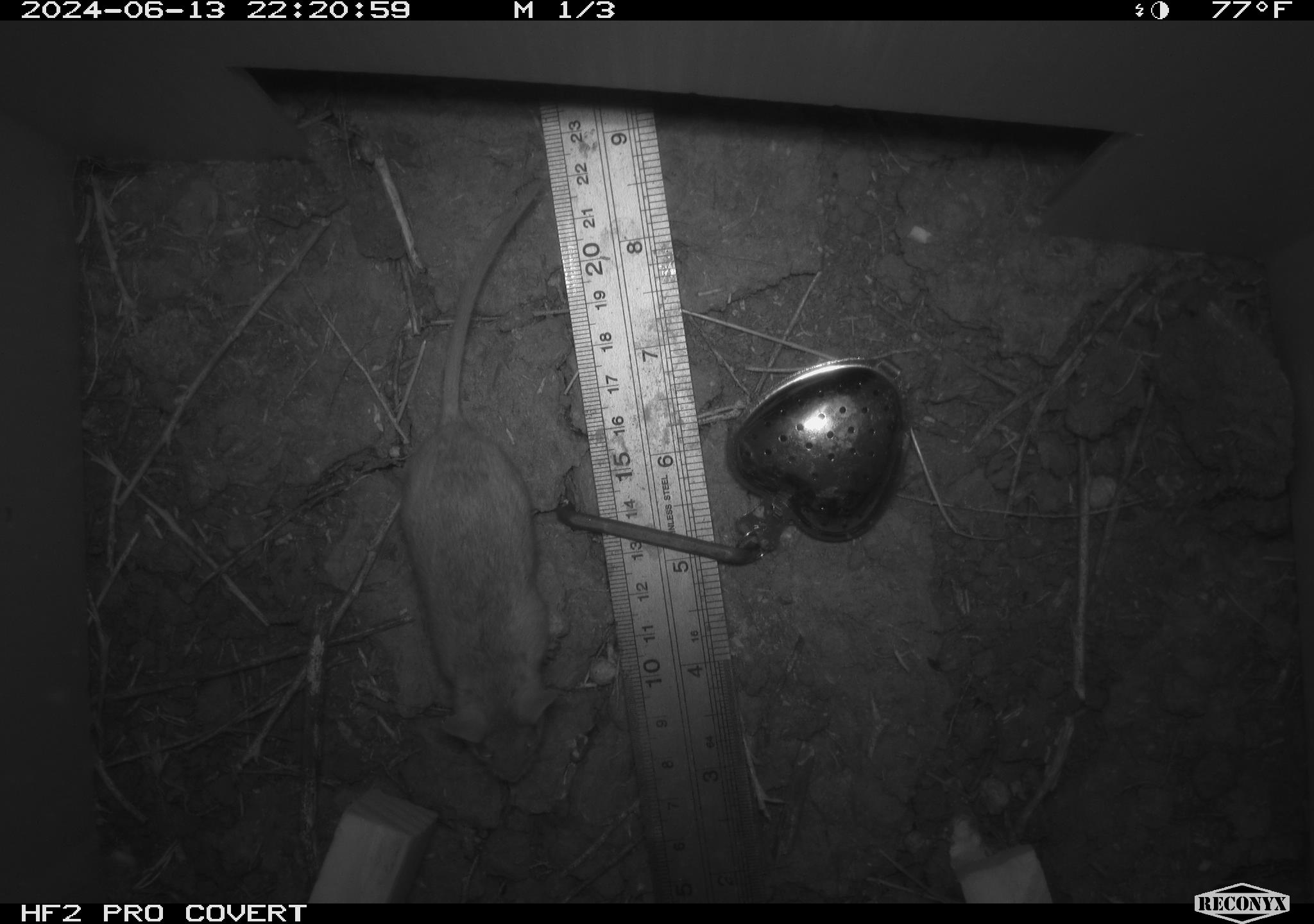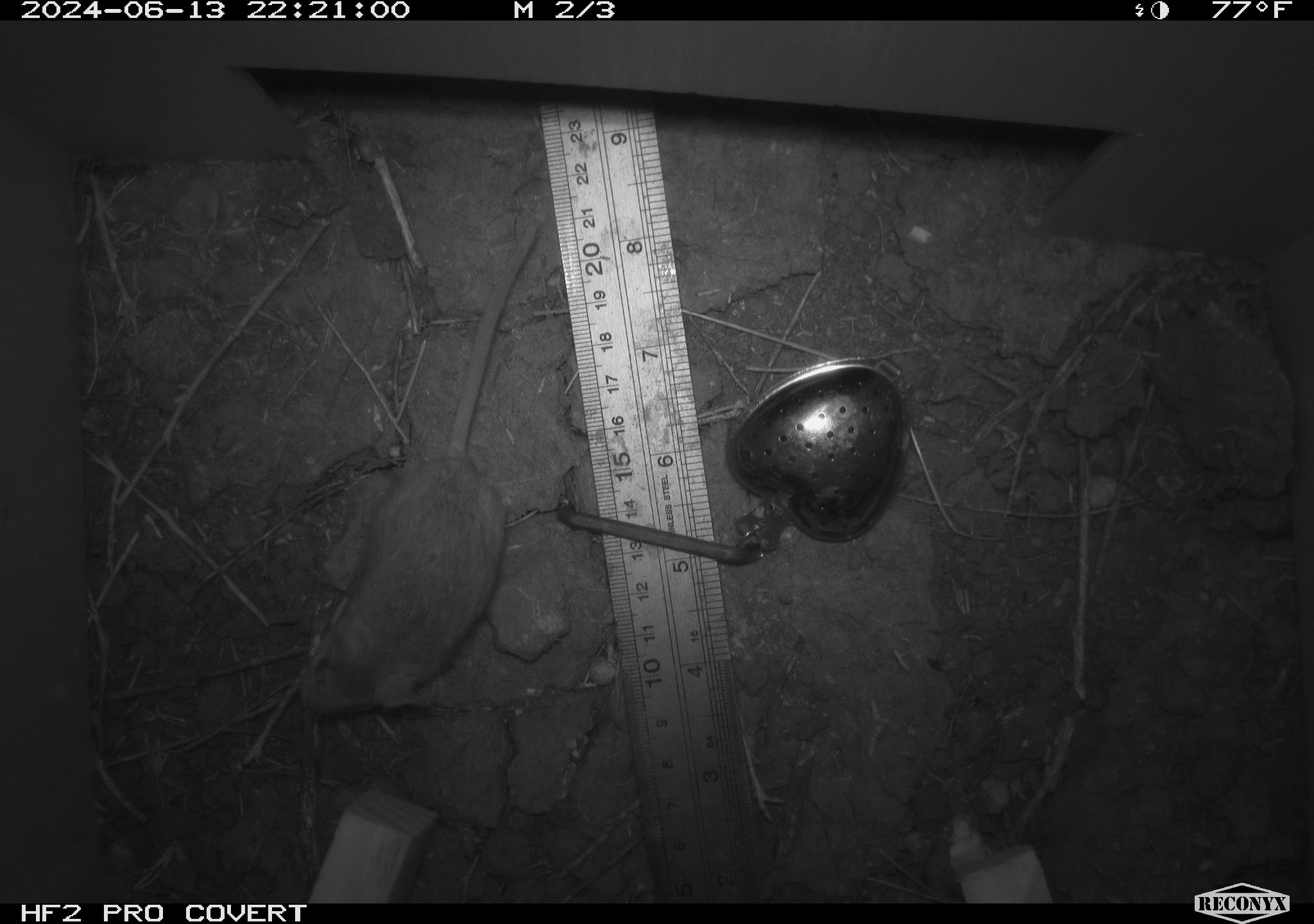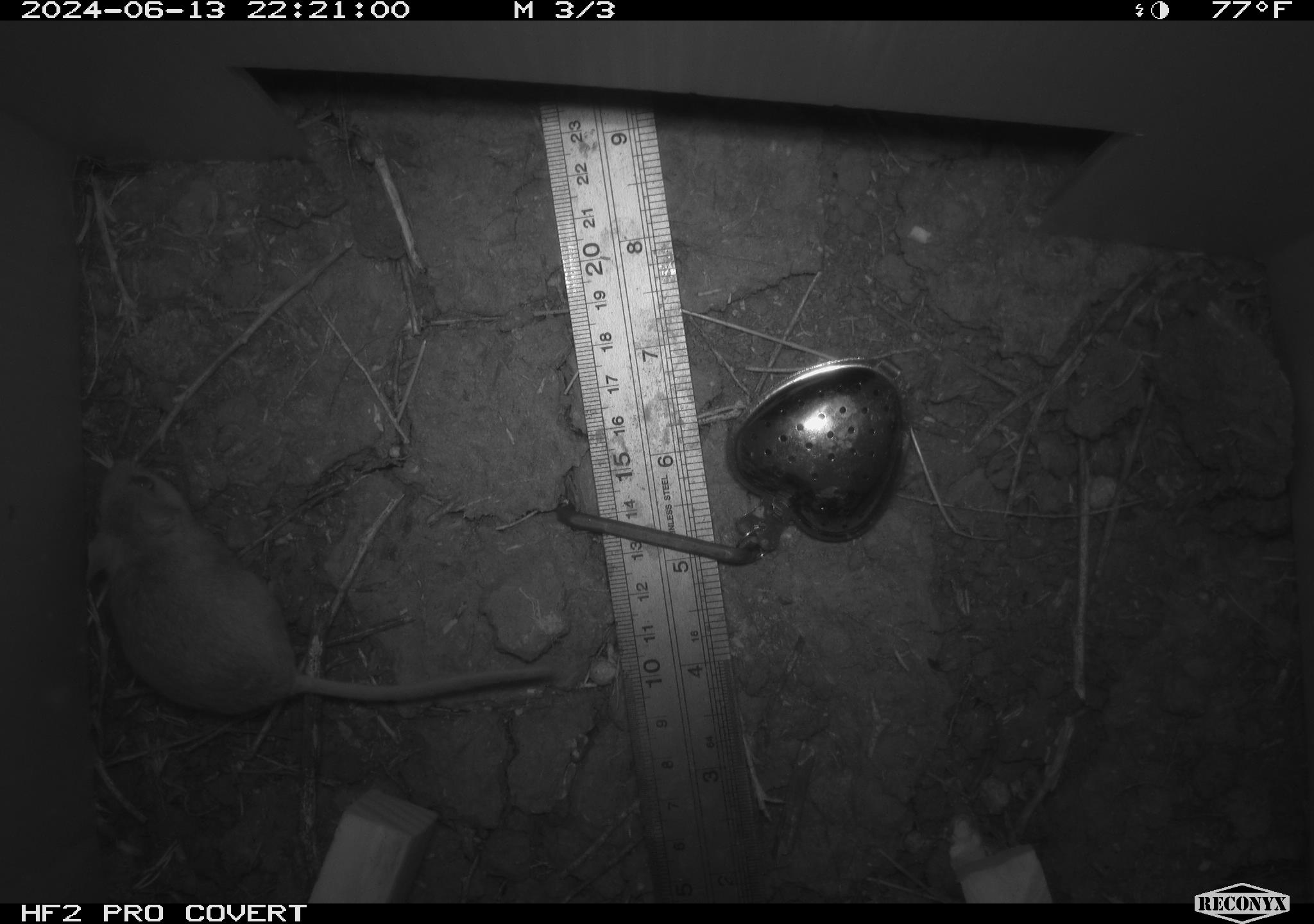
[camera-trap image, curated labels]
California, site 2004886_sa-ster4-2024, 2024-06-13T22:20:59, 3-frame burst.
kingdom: Animalia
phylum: Chordata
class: Mammalia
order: Rodentia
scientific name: Rodentia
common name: mouse species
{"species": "mouse species (Rodentia)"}